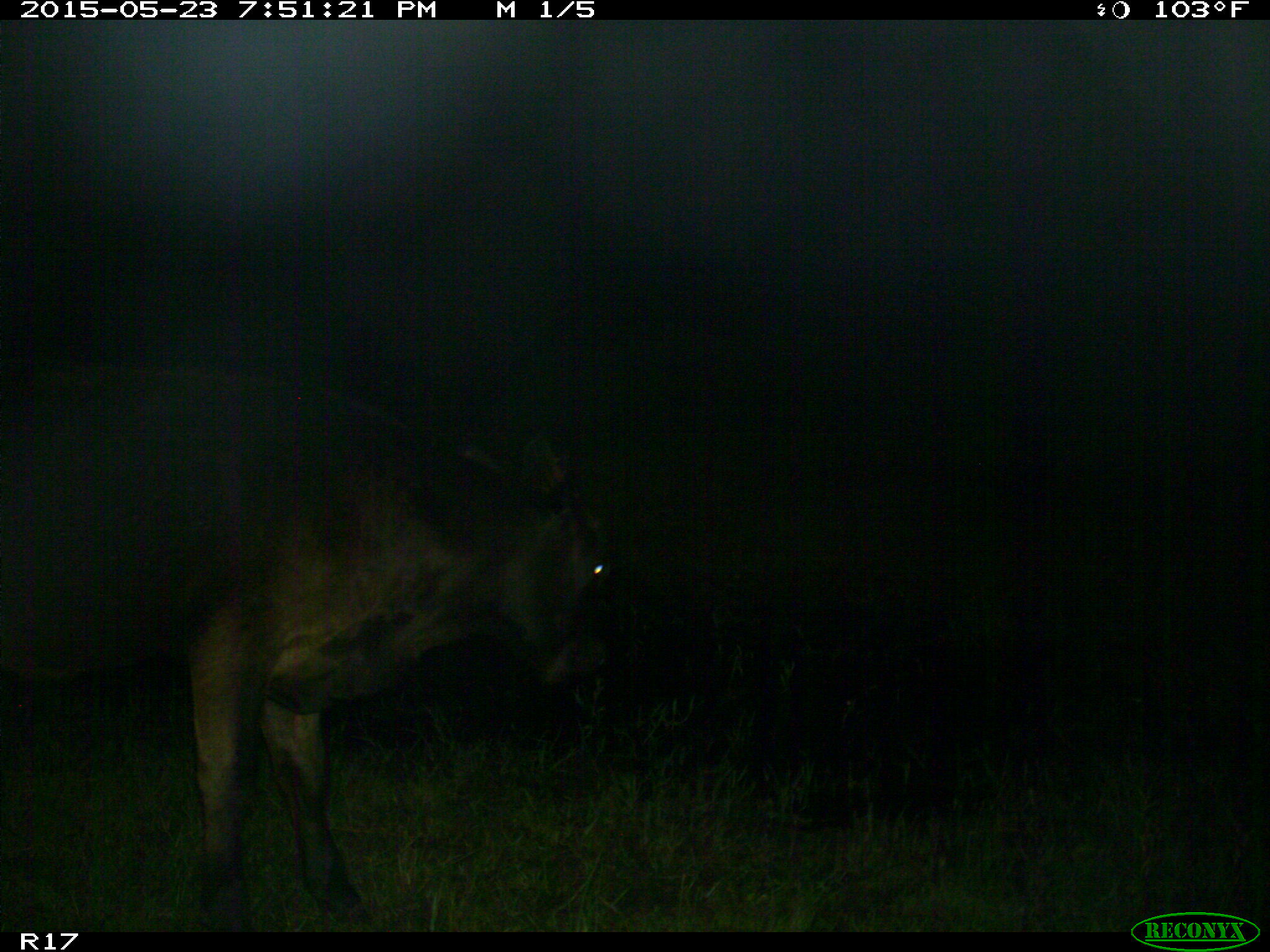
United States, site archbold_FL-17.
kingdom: Animalia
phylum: Chordata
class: Mammalia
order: Artiodactyla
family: Bovidae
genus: Bos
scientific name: Bos taurus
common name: domestic cow